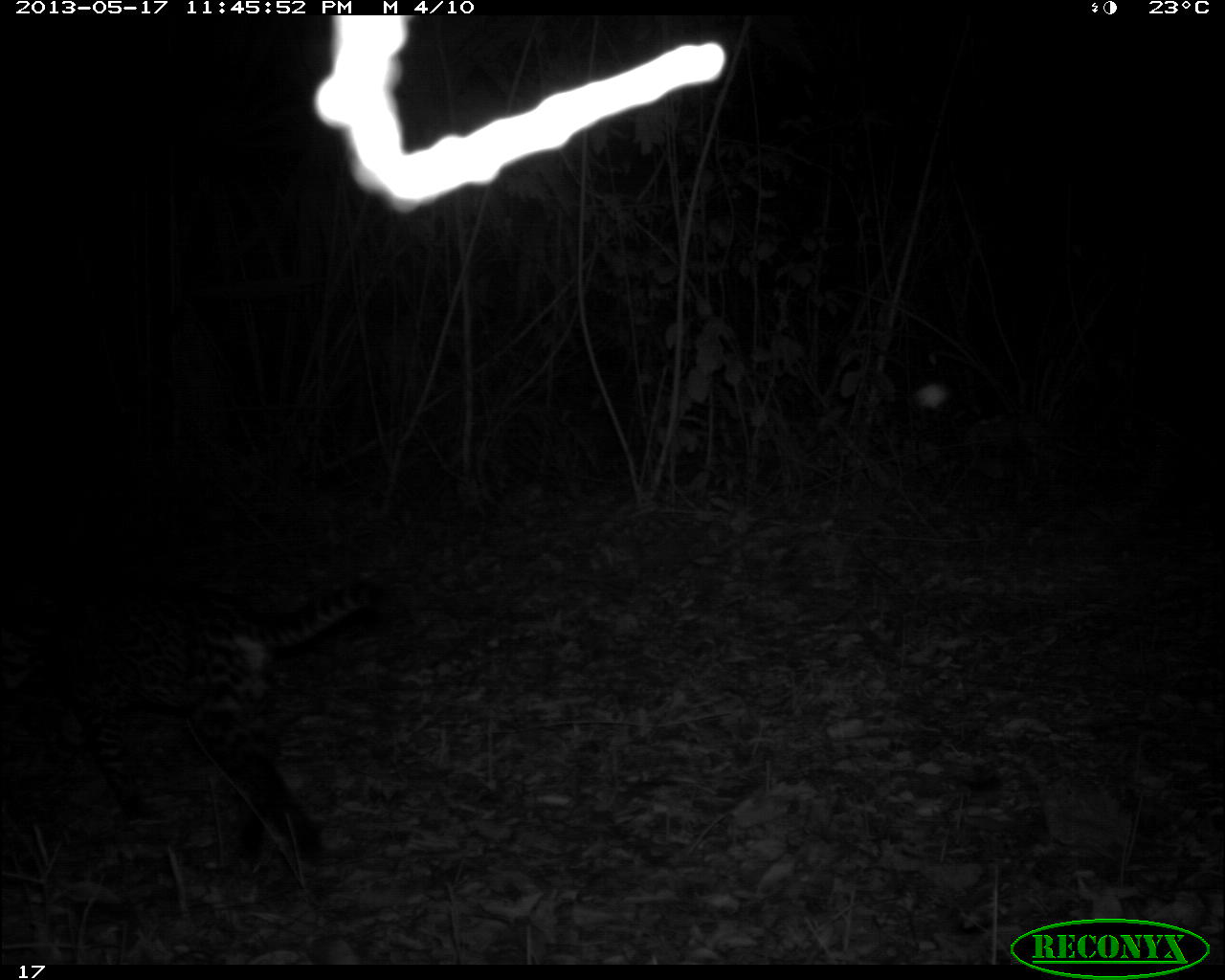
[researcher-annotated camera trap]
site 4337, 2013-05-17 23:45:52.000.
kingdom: Animalia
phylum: Chordata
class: Mammalia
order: Carnivora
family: Felidae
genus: Leopardus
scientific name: Leopardus pardalis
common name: ocelot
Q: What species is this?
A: Leopardus pardalis (ocelot).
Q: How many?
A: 1.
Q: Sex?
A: Female.